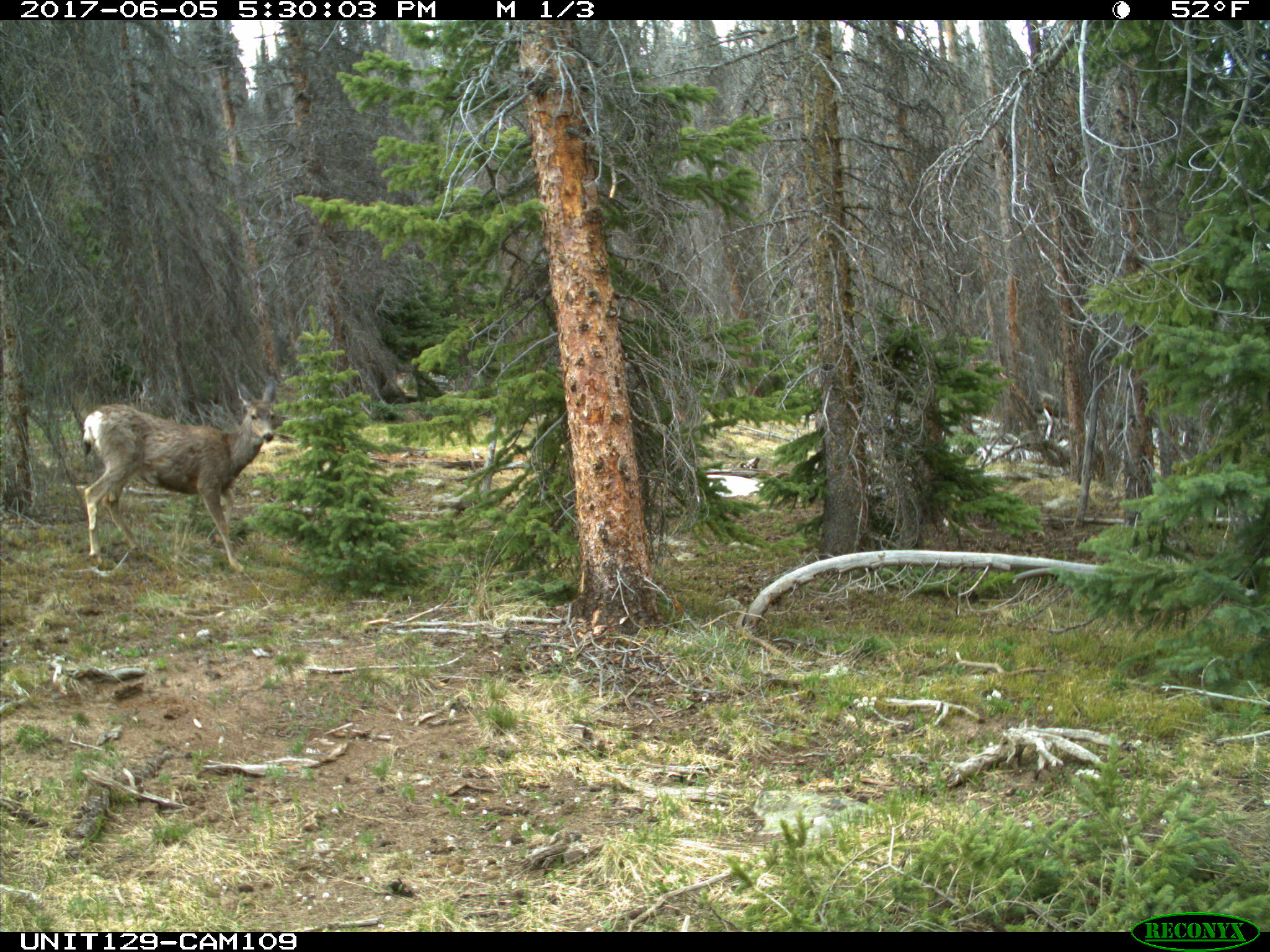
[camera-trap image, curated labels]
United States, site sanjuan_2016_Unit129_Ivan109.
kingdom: Animalia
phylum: Chordata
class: Mammalia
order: Artiodactyla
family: Cervidae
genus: Odocoileus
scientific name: Odocoileus hemionus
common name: mule deer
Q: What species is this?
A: Odocoileus hemionus (mule deer).